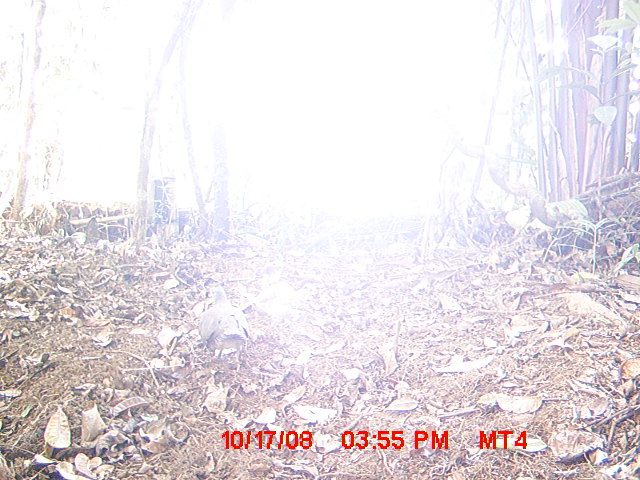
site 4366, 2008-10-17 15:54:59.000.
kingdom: Animalia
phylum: Chordata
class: Aves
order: Columbiformes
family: Columbidae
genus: Streptopelia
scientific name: Streptopelia picturata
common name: madagascar turtle-dove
Streptopelia picturata (madagascar turtle-dove), count 1.